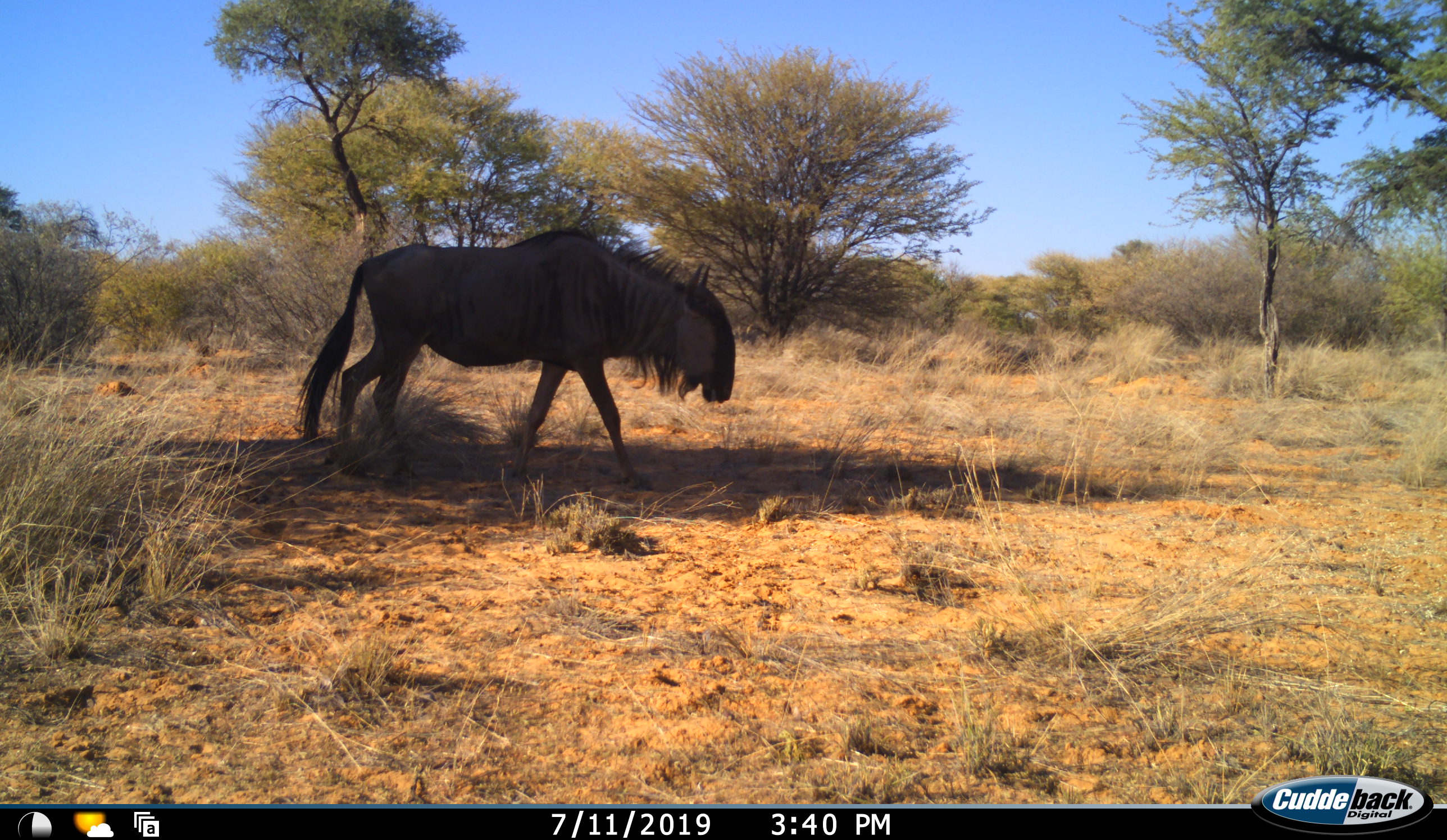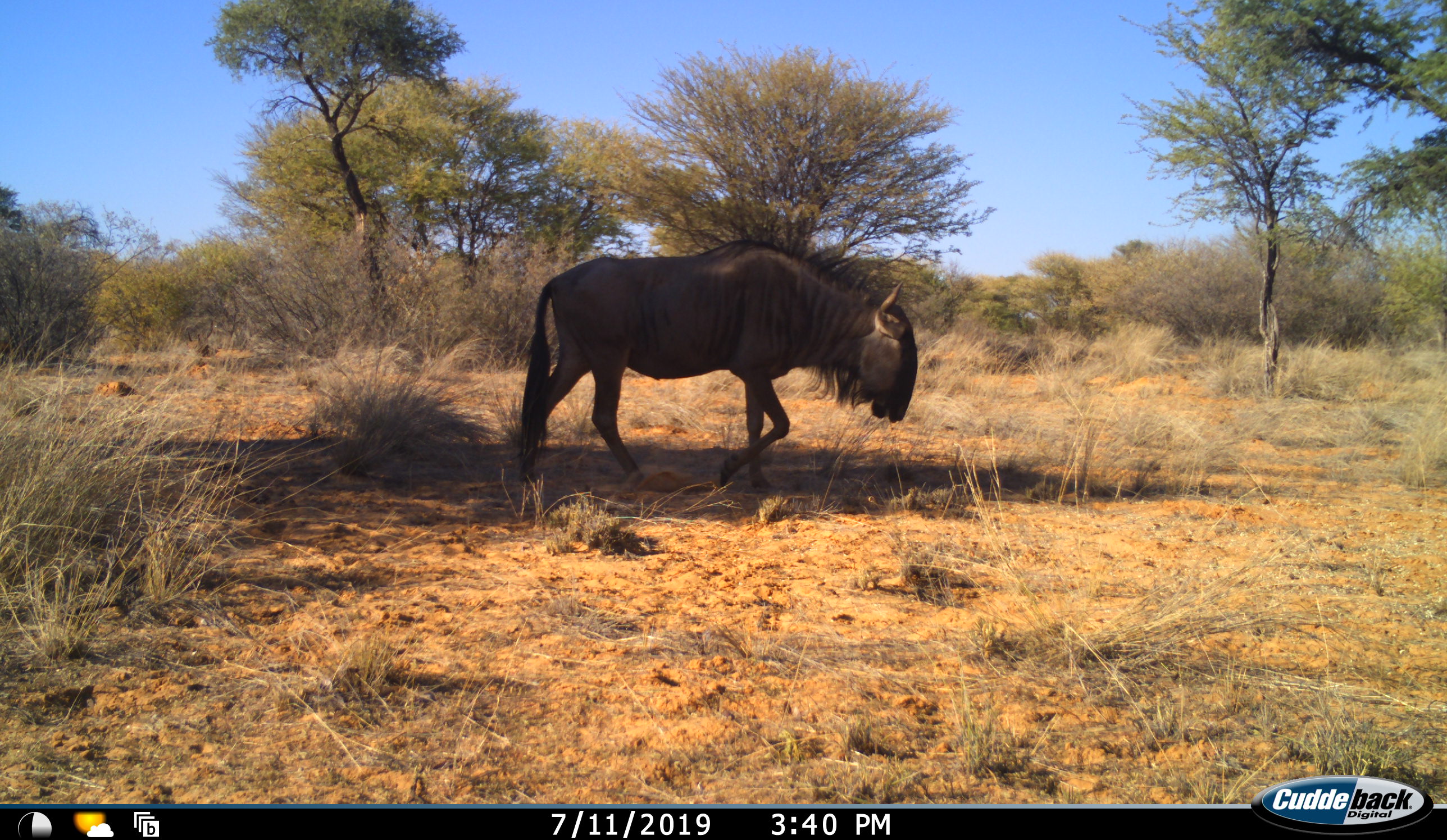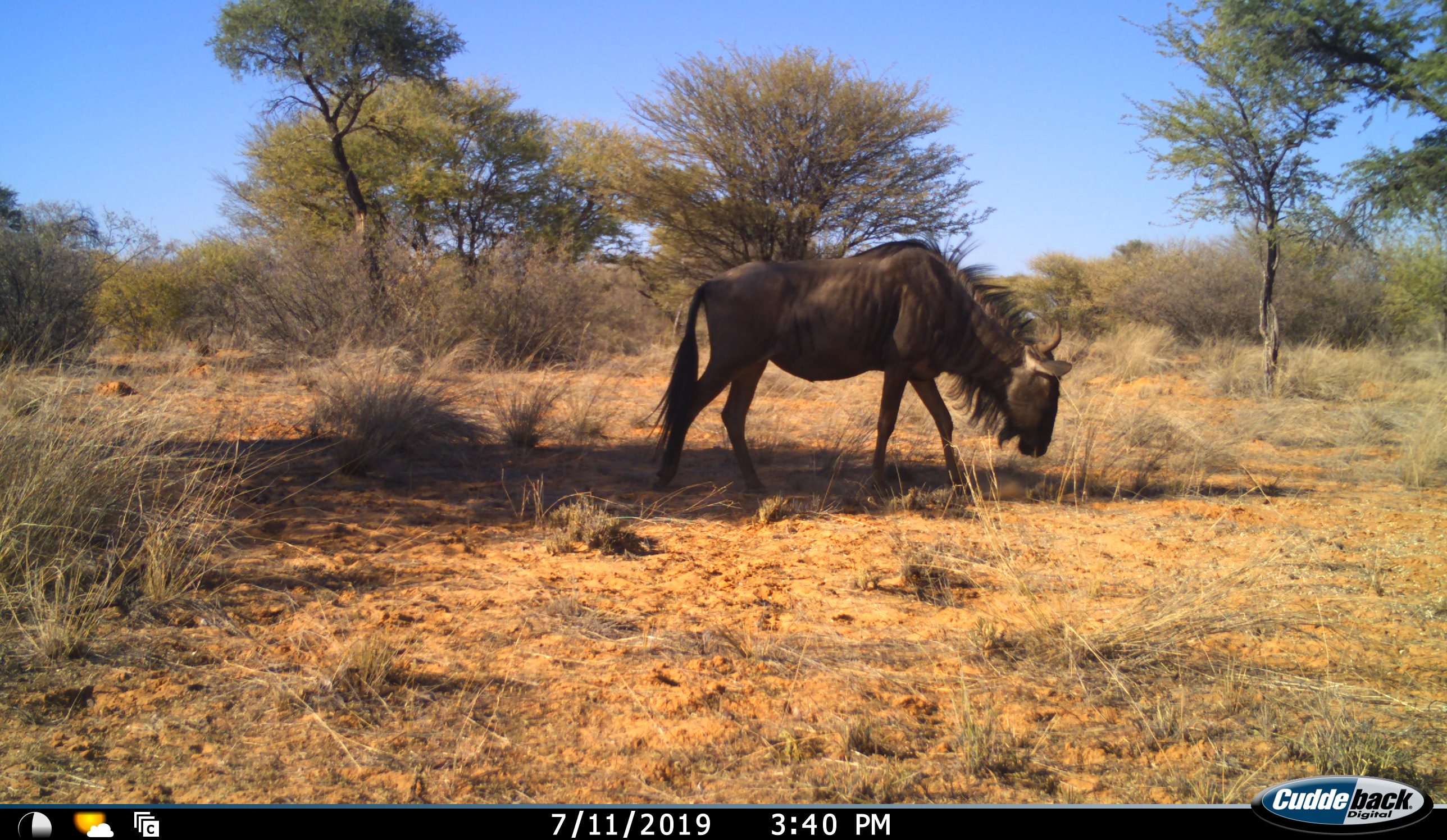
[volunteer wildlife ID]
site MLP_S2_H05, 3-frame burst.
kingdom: Animalia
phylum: Chordata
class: Mammalia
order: Artiodactyla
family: Bovidae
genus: Connochaetes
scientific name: Connochaetes taurinus taurinus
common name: blue wildebeest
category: wildebeestblue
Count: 1.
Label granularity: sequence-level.